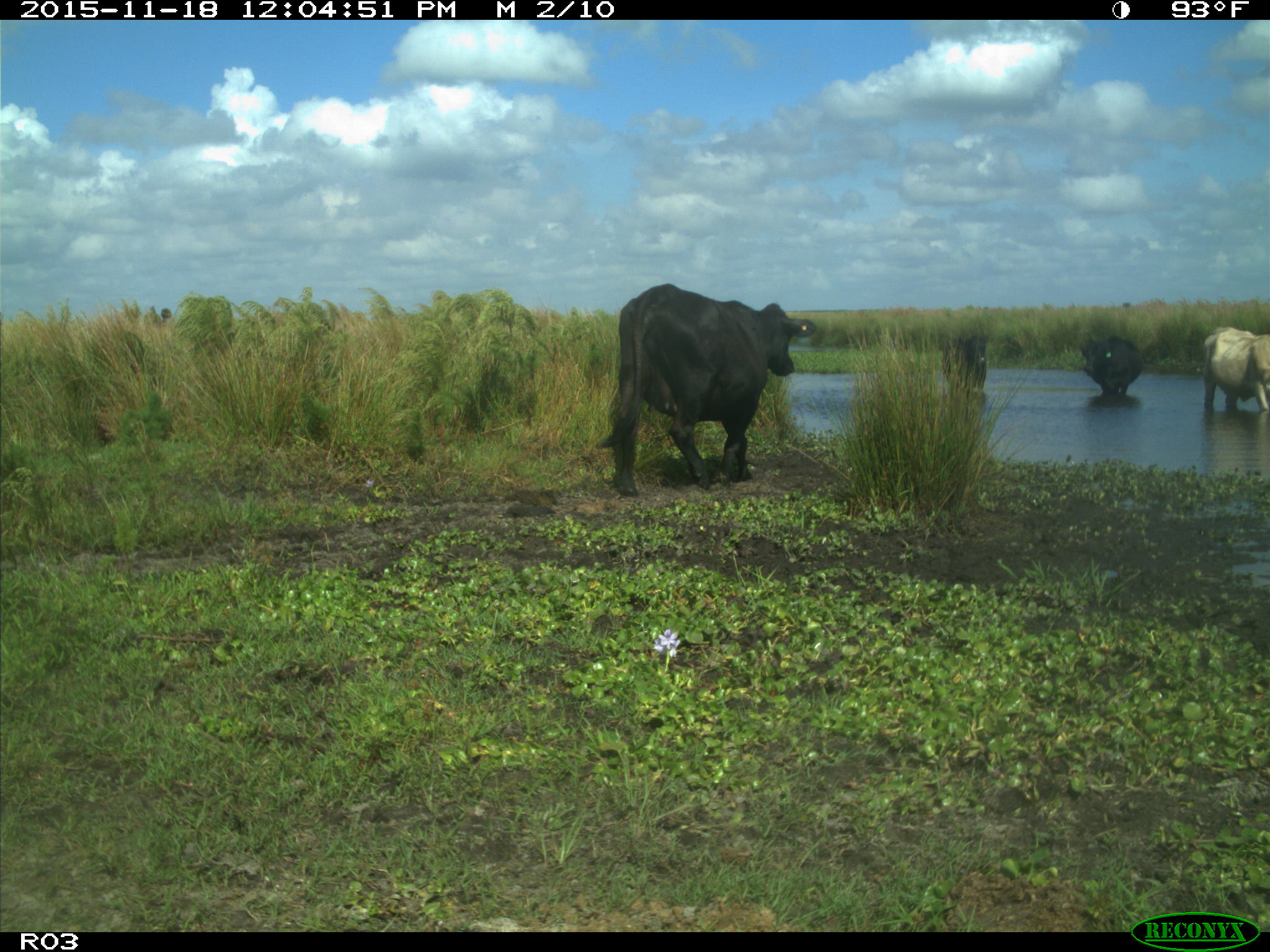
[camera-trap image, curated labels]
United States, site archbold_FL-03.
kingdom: Animalia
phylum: Chordata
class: Mammalia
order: Artiodactyla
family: Bovidae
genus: Bos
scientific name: Bos taurus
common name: domestic cow